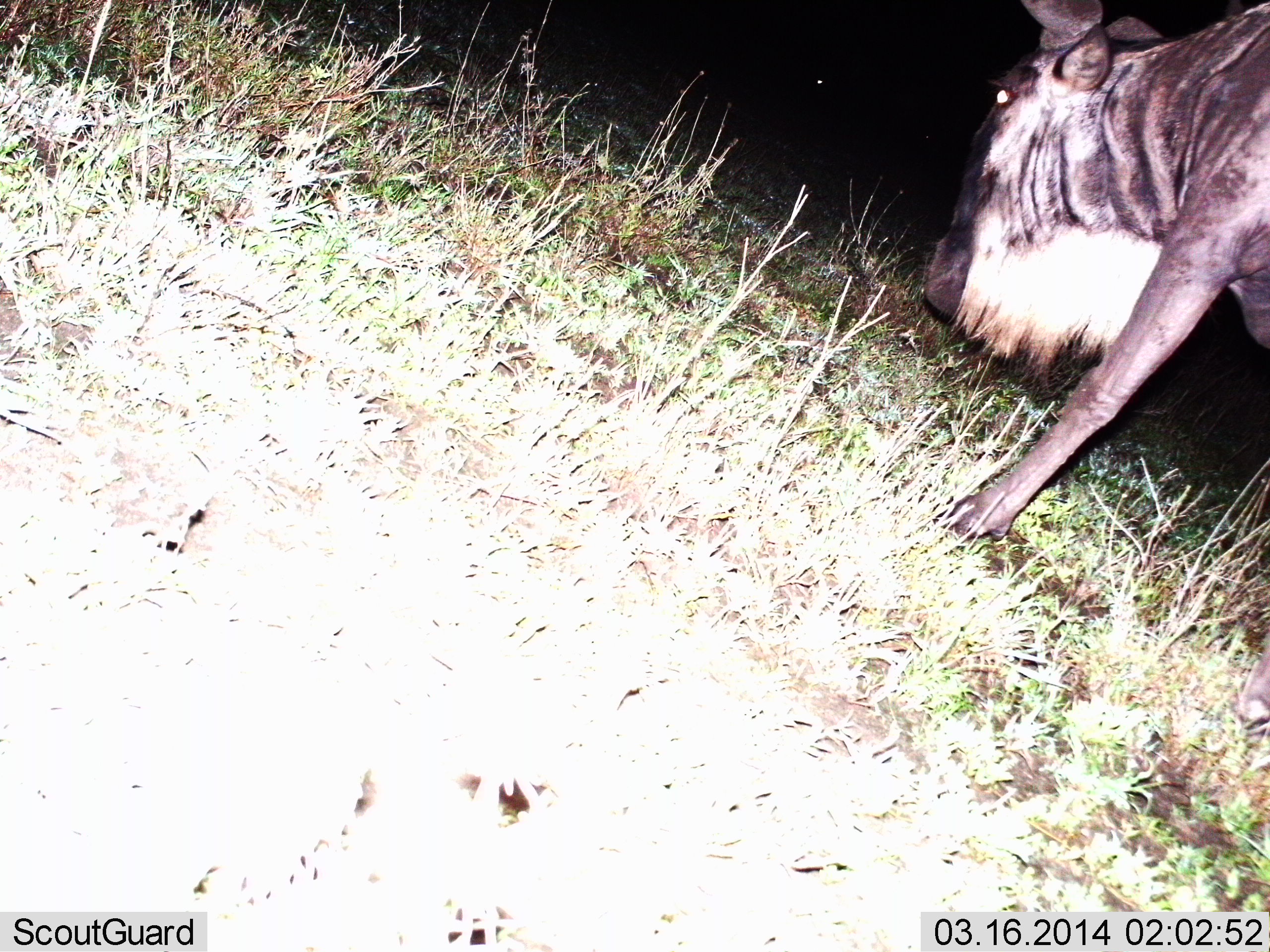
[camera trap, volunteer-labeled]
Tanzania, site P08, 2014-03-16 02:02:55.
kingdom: Animalia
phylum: Chordata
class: Mammalia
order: Artiodactyla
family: Bovidae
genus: Connochaetes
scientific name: Connochaetes taurinus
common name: blue wildebeest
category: wildebeest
Wildebeest (blue wildebeest) (Connochaetes taurinus), count 1. Behavior (volunteer vote fractions): standing 30%, resting 0%, moving 70%, interacting 0%. Young present (vote fraction): 0%. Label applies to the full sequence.